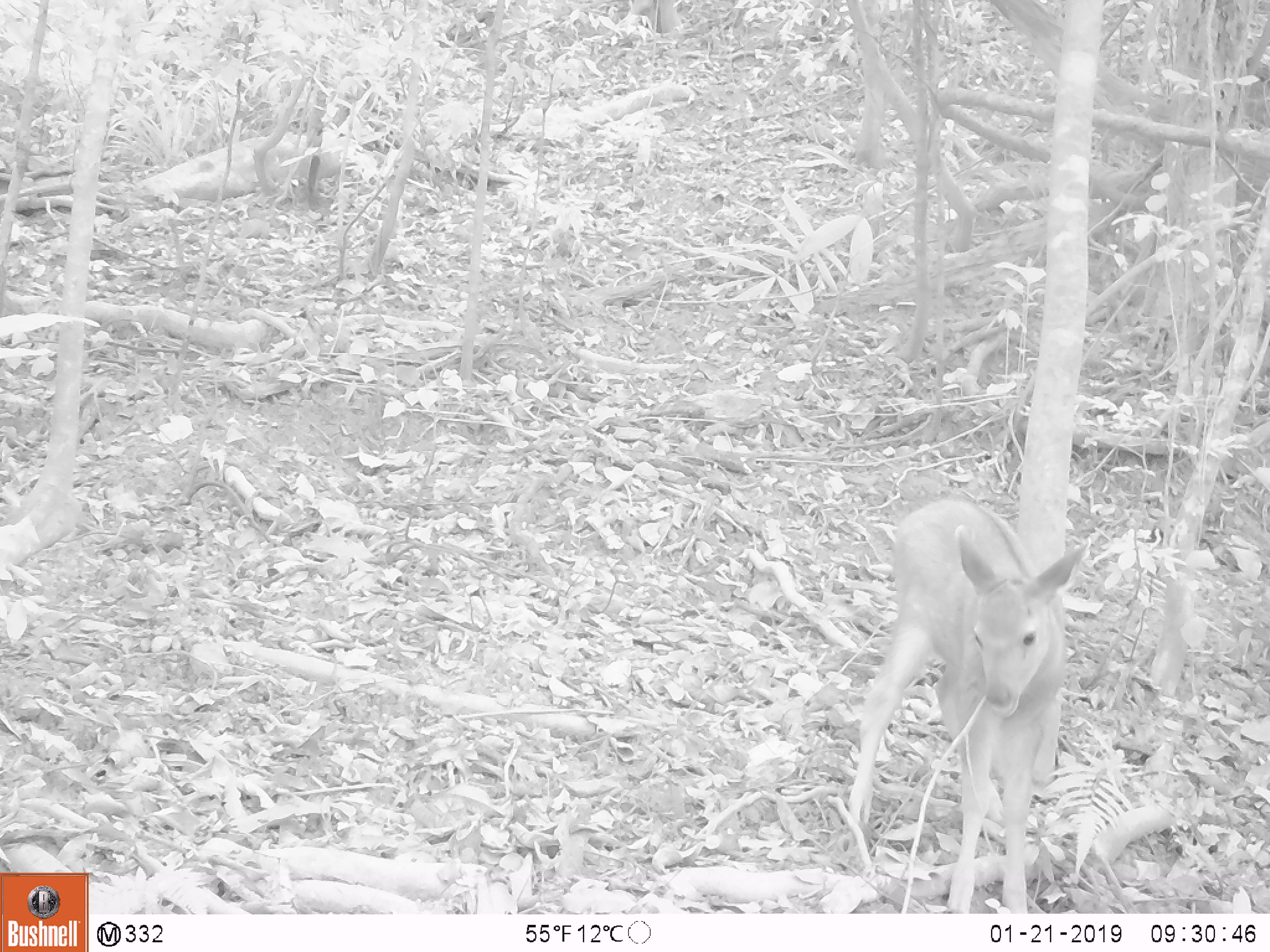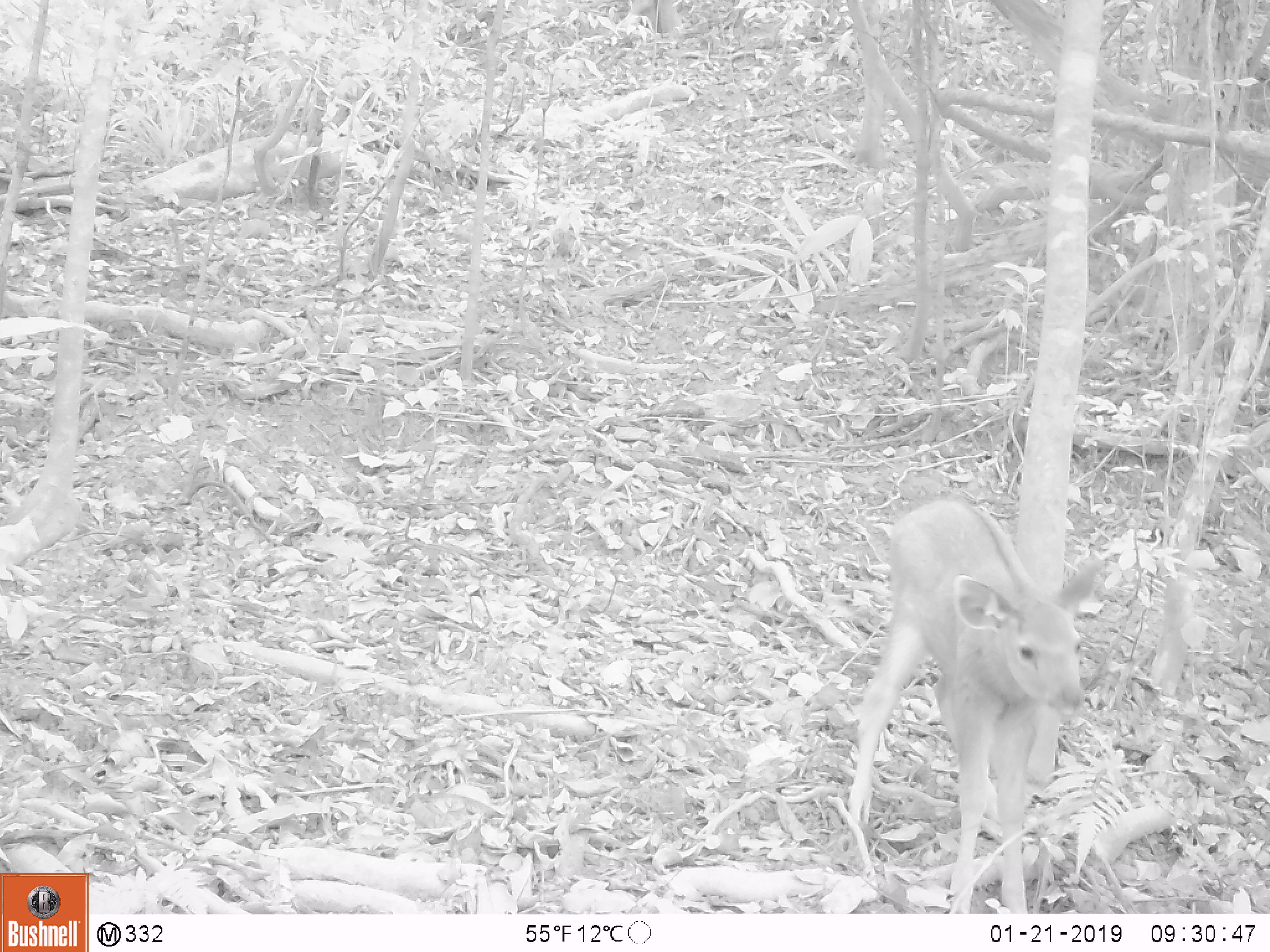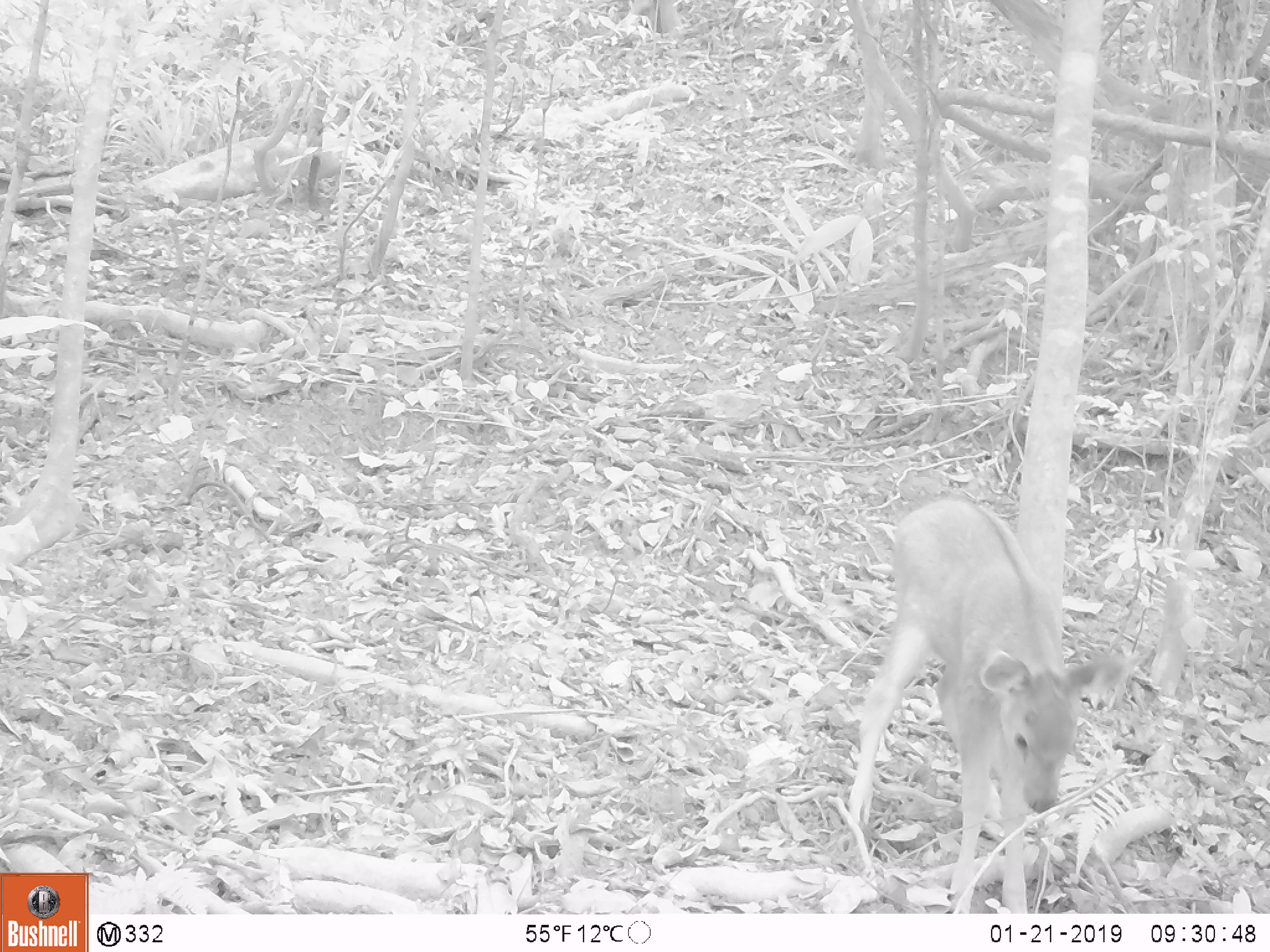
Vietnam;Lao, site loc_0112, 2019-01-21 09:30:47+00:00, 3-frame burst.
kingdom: Animalia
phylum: Chordata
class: Mammalia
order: Artiodactyla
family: Cervidae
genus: Rusa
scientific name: Rusa unicolor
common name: sambar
Sambar (Rusa unicolor). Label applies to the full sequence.